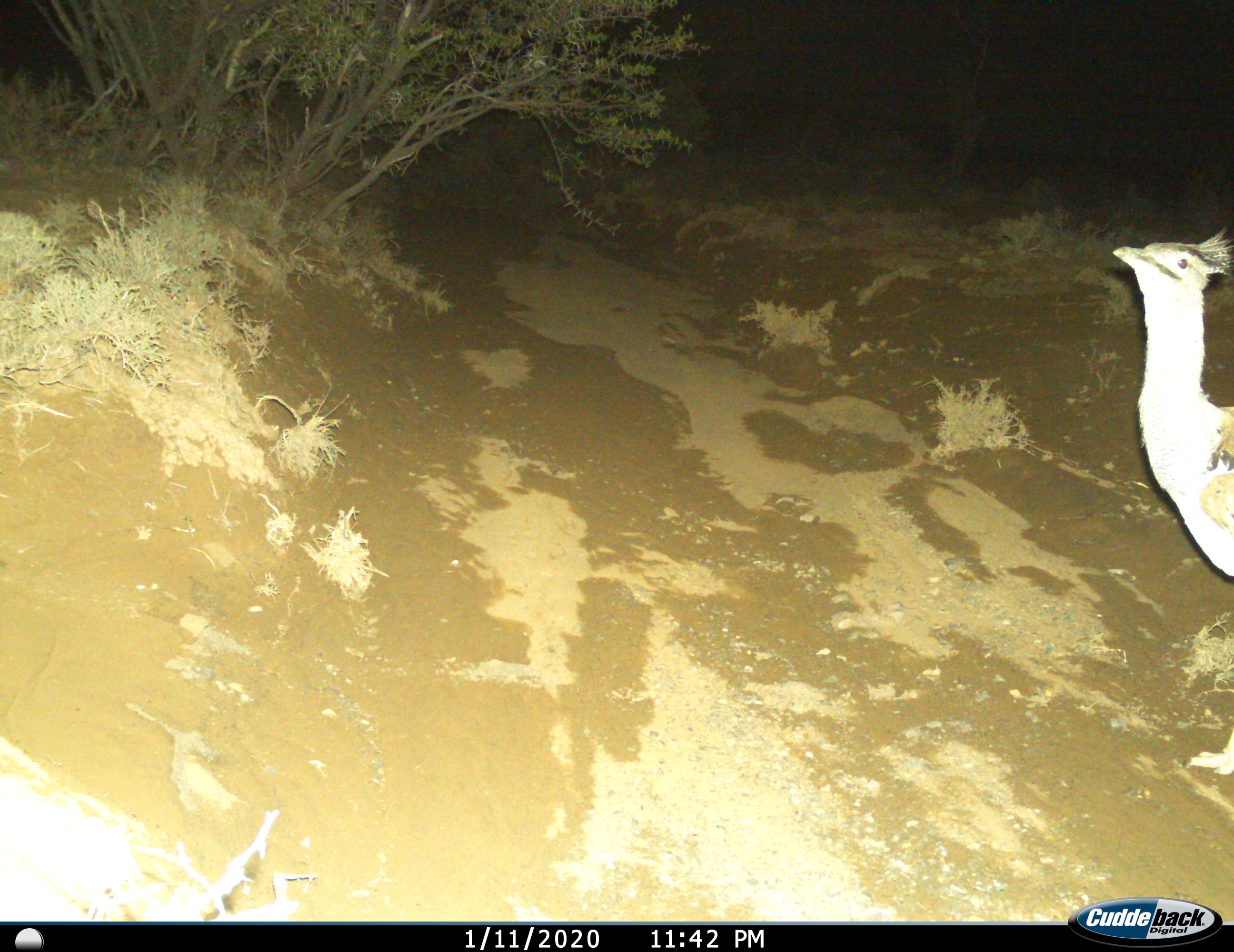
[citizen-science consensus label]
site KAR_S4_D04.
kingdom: Animalia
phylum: Chordata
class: Aves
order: Otidiformes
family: Otididae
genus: Ardeotis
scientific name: Ardeotis kori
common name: kori bustard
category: bustardkori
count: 1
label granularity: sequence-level